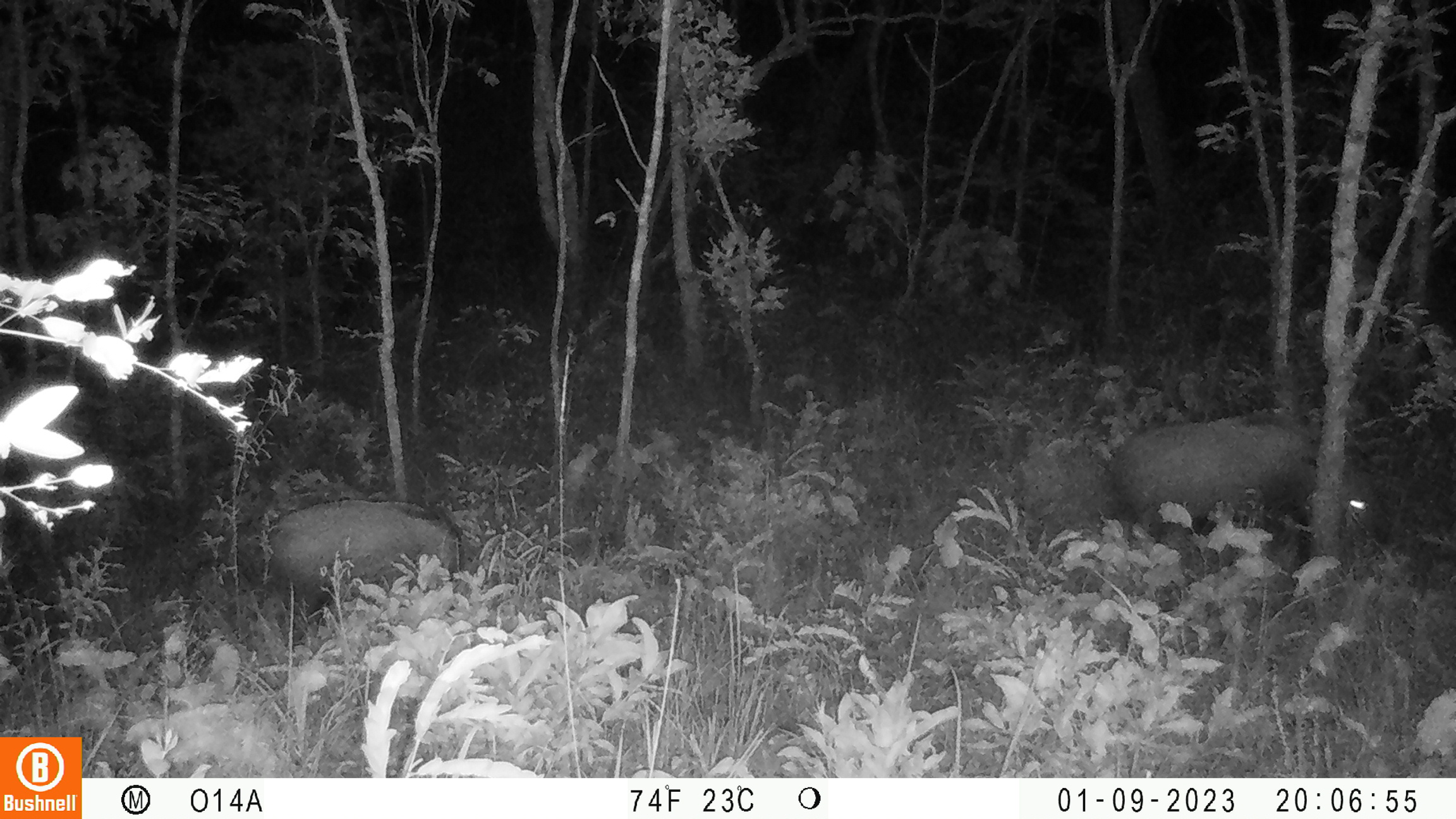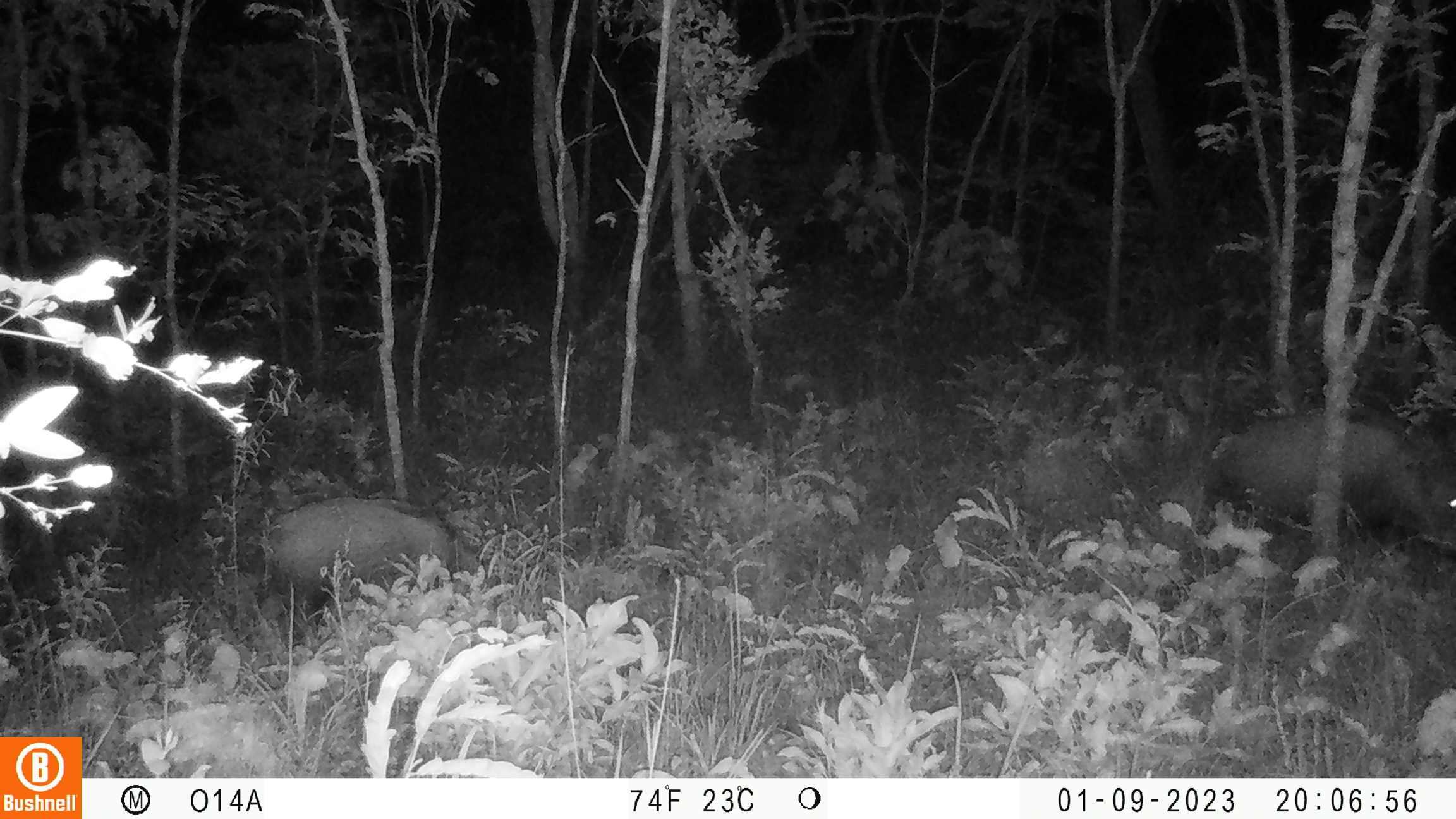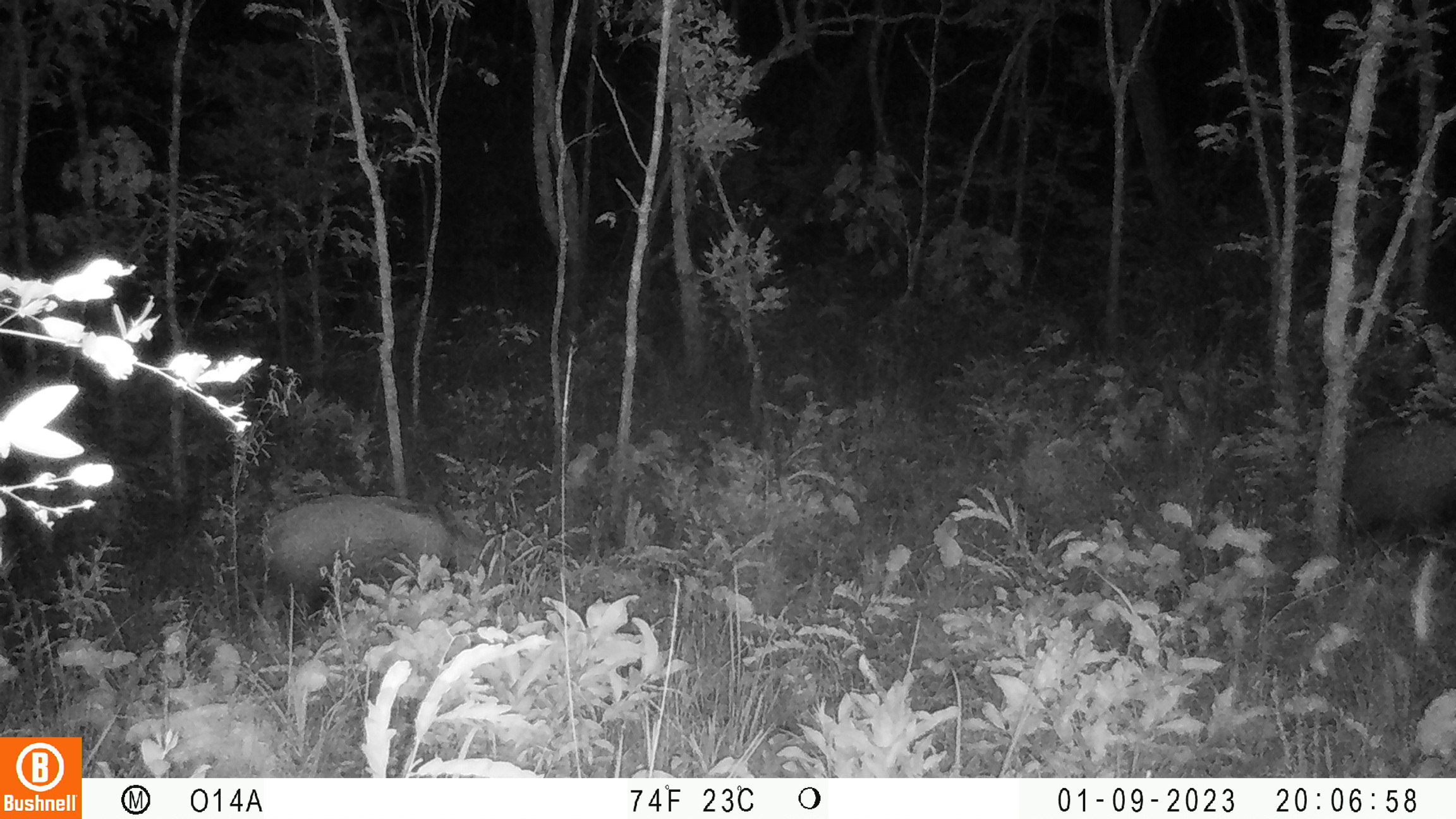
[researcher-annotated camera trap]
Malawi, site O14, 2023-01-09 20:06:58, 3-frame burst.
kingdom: Animalia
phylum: Chordata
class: Mammalia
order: Artiodactyla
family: Suidae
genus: Potamochoerus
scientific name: Potamochoerus larvatus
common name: bushpig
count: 2